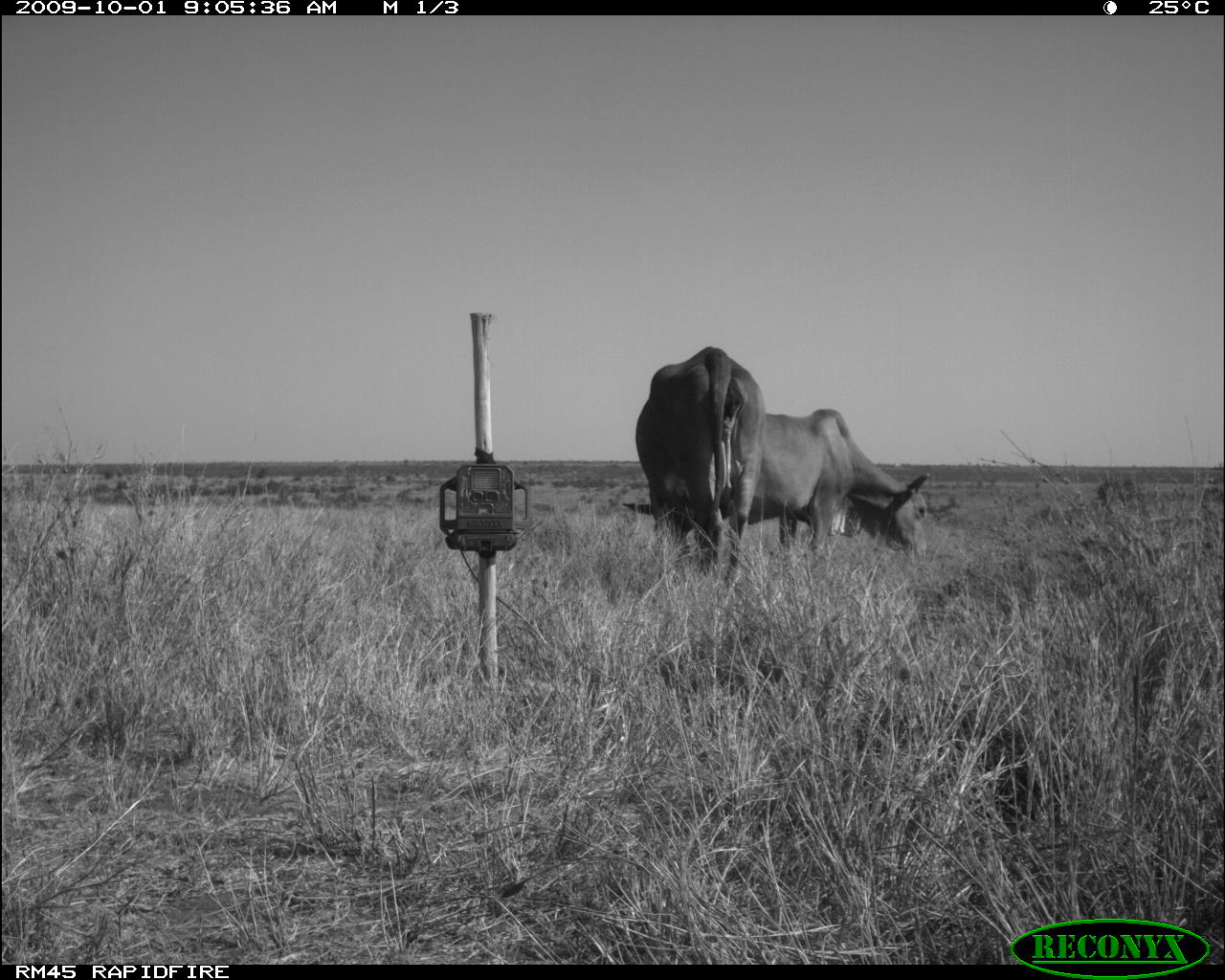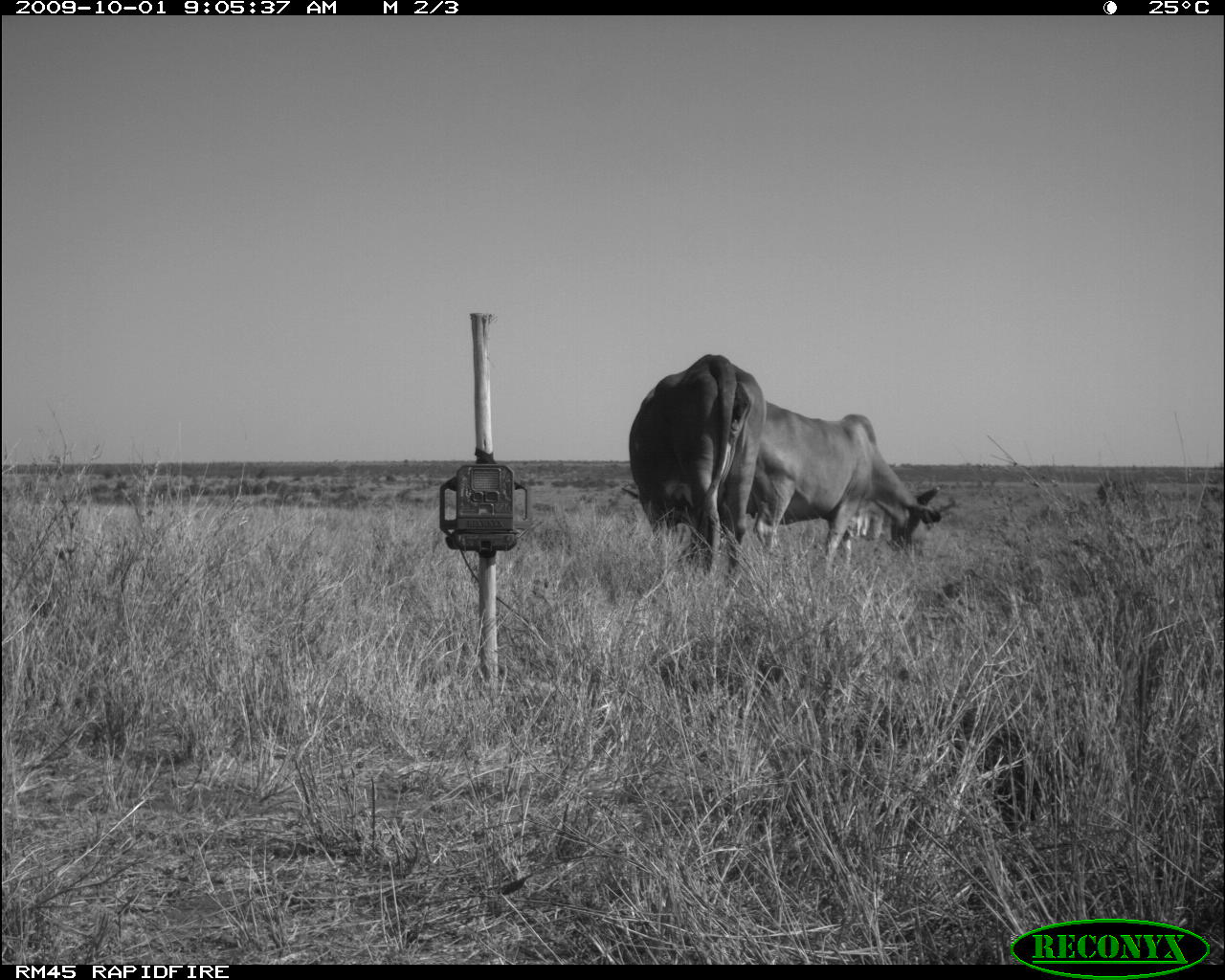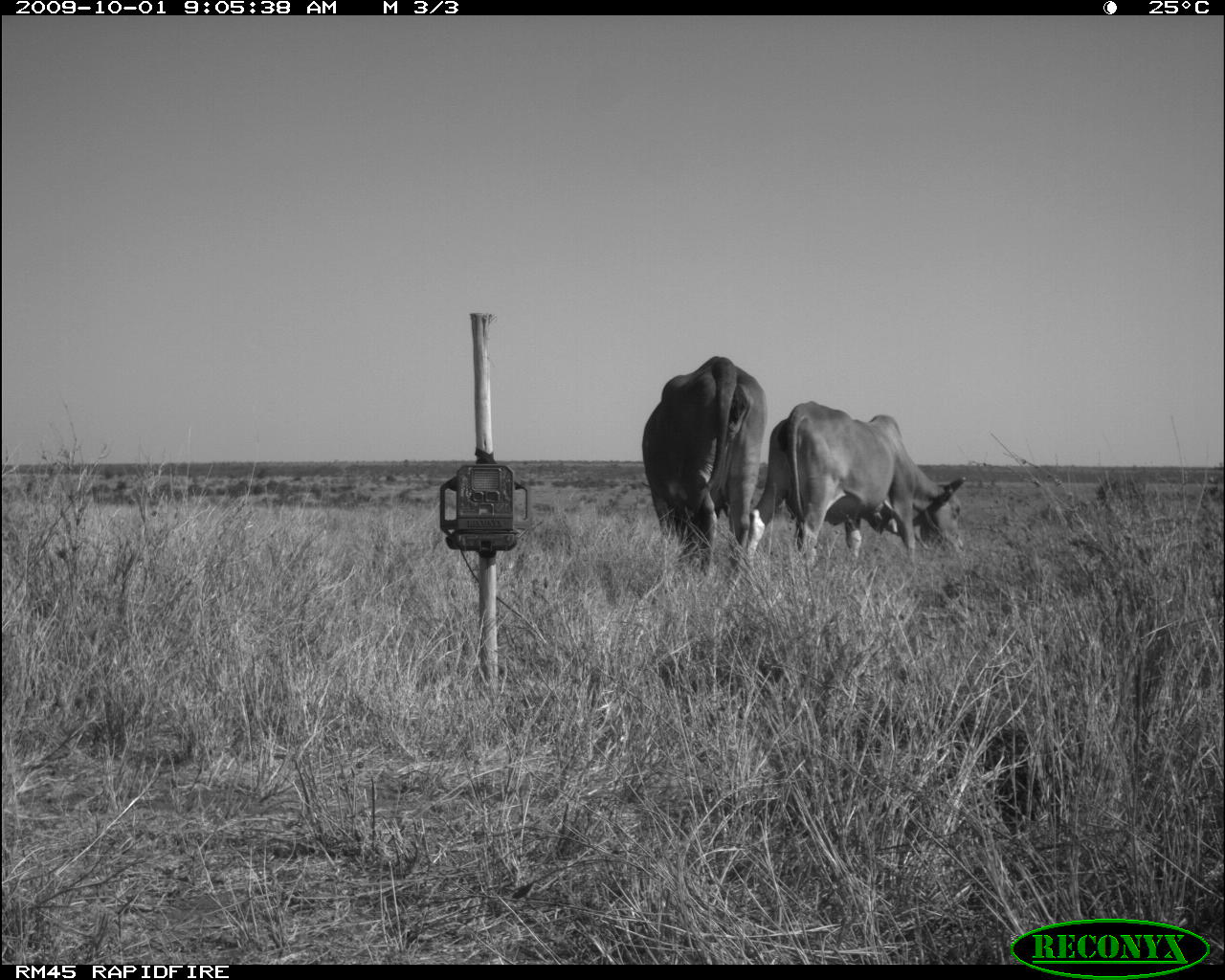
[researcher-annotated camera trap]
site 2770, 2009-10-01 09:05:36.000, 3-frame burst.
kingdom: Animalia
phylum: Chordata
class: Mammalia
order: Artiodactyla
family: Bovidae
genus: Bos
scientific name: Bos taurus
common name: domestic cattle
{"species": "Bos taurus (domestic cattle)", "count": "2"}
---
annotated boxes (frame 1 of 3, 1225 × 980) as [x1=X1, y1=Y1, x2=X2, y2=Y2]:
bos taurus: [x1=620, y1=344, x2=766, y2=589]; [x1=749, y1=407, x2=929, y2=565]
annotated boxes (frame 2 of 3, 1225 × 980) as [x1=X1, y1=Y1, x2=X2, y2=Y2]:
bos taurus: [x1=746, y1=400, x2=942, y2=580]; [x1=619, y1=354, x2=767, y2=574]; [x1=847, y1=499, x2=888, y2=543]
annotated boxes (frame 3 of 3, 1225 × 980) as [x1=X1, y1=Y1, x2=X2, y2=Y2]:
bos taurus: [x1=749, y1=399, x2=966, y2=564]; [x1=641, y1=356, x2=770, y2=577]